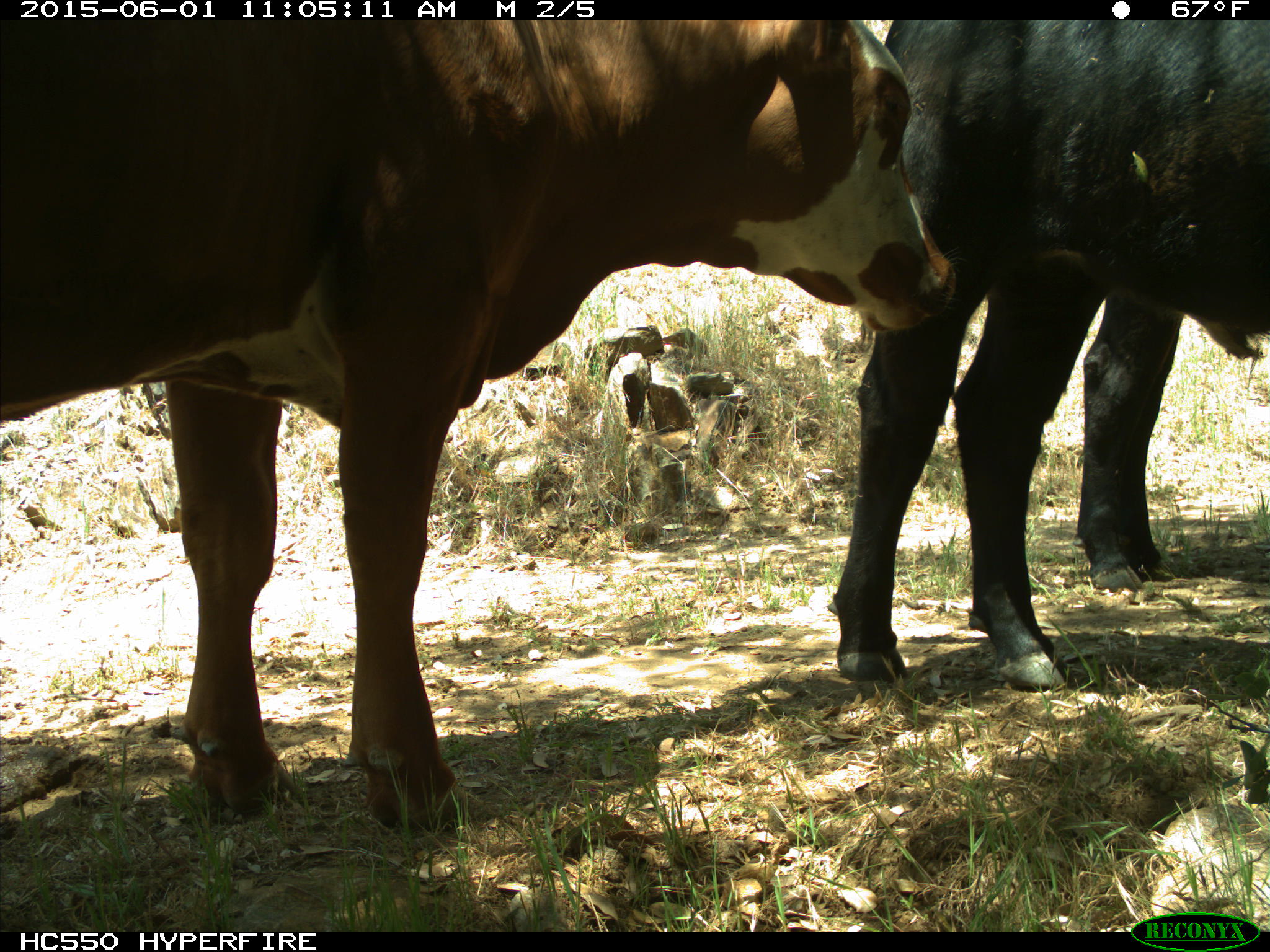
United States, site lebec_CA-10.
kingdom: Animalia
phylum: Chordata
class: Mammalia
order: Artiodactyla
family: Bovidae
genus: Bos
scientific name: Bos taurus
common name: domestic cow